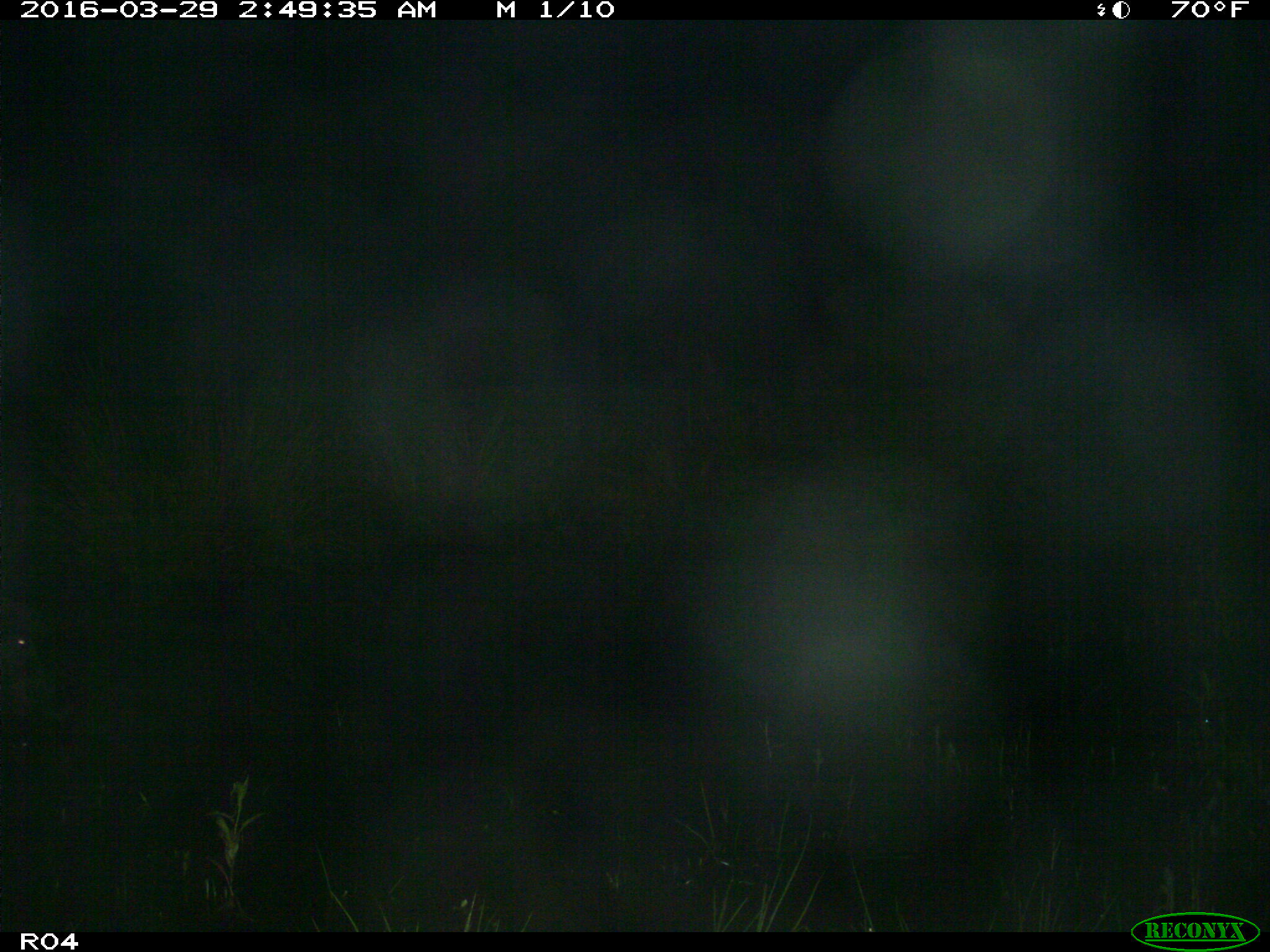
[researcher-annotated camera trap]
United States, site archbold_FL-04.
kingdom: Animalia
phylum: Chordata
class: Mammalia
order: Artiodactyla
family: Suidae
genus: Sus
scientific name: Sus scrofa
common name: wild boar